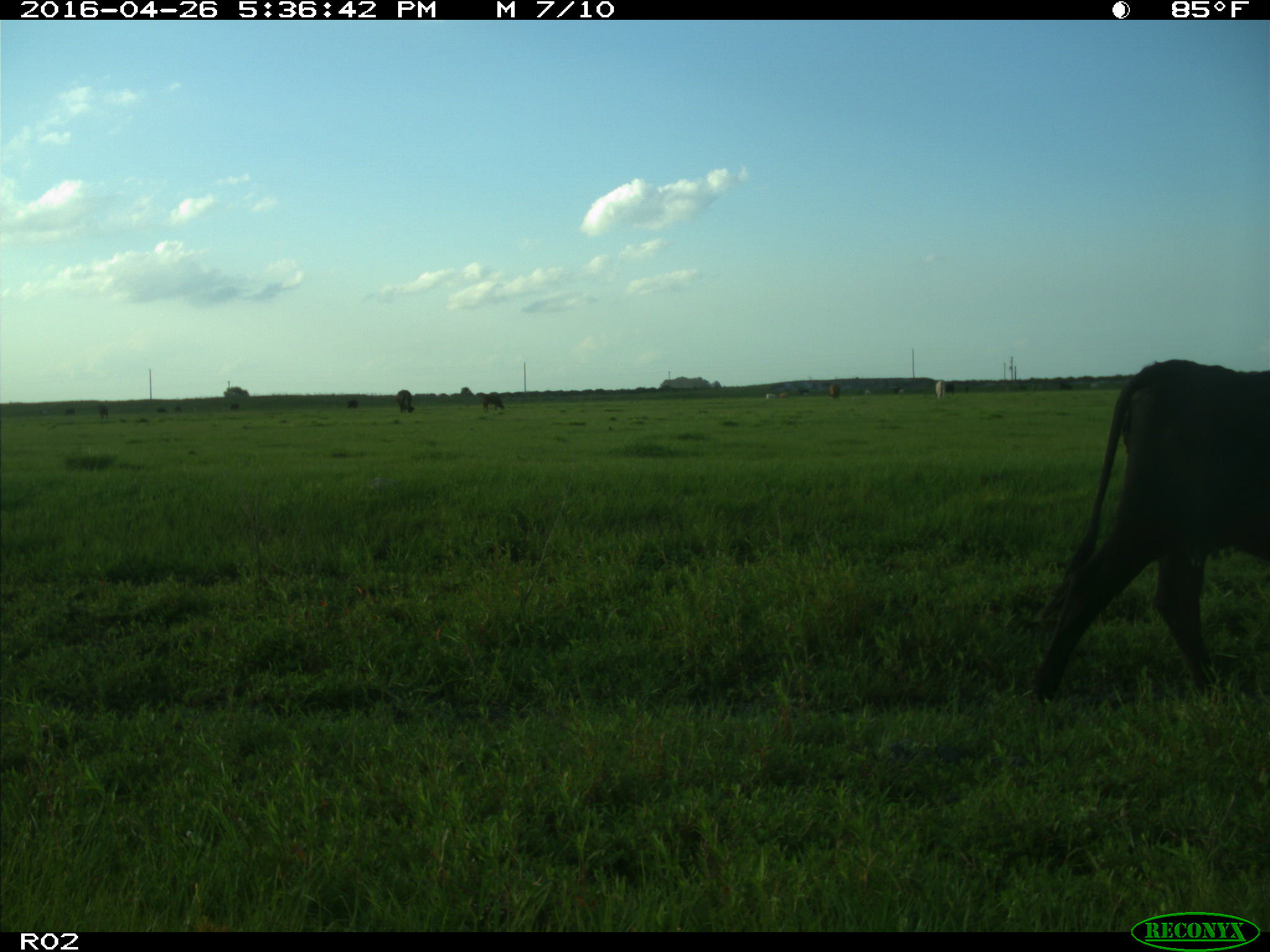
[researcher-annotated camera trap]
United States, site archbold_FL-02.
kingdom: Animalia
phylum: Chordata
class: Mammalia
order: Artiodactyla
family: Bovidae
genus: Bos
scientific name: Bos taurus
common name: domestic cow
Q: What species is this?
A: Bos taurus (domestic cow).